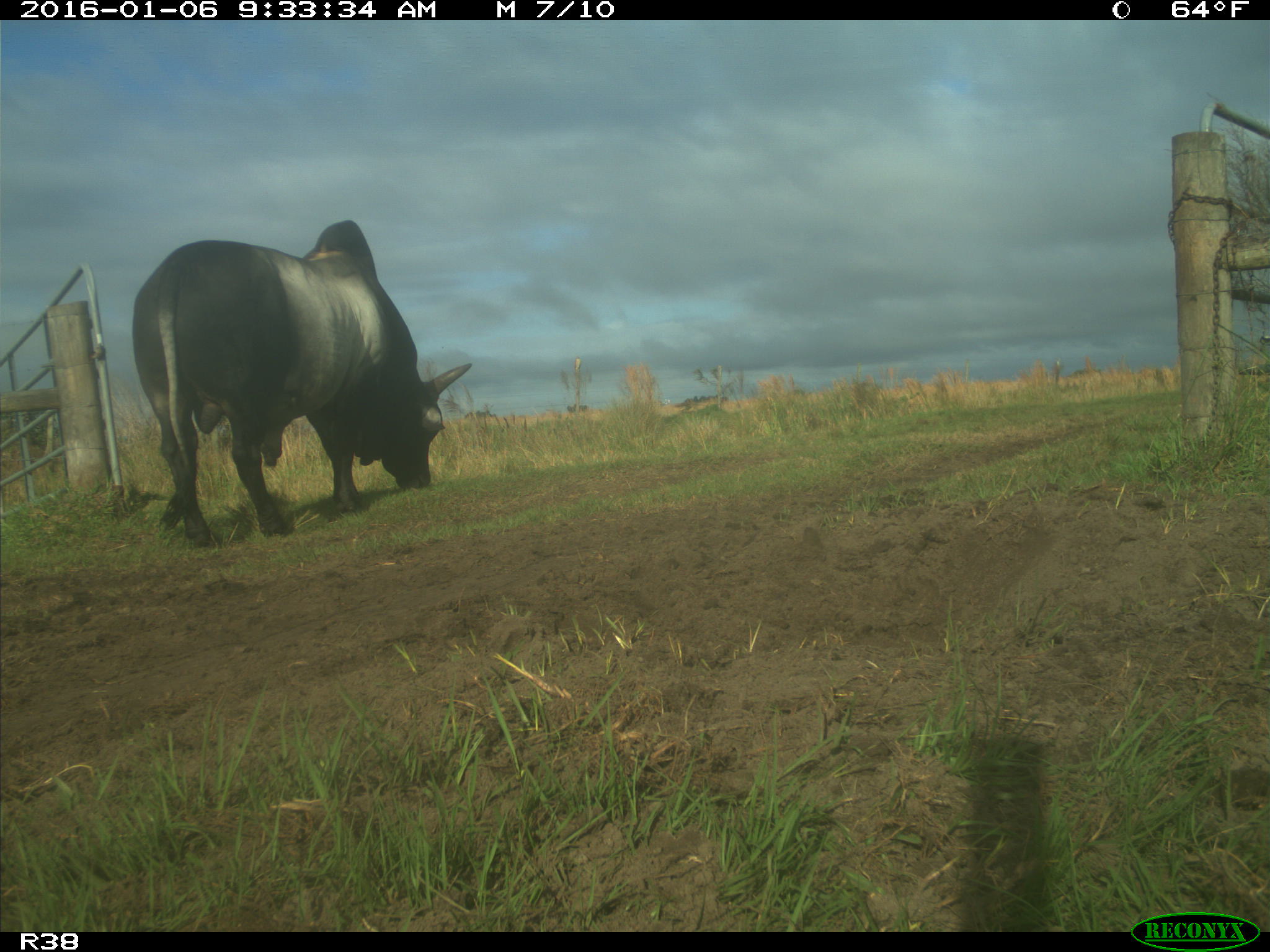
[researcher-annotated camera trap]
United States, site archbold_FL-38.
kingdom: Animalia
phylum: Chordata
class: Mammalia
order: Artiodactyla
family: Bovidae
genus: Bos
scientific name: Bos taurus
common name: domestic cow